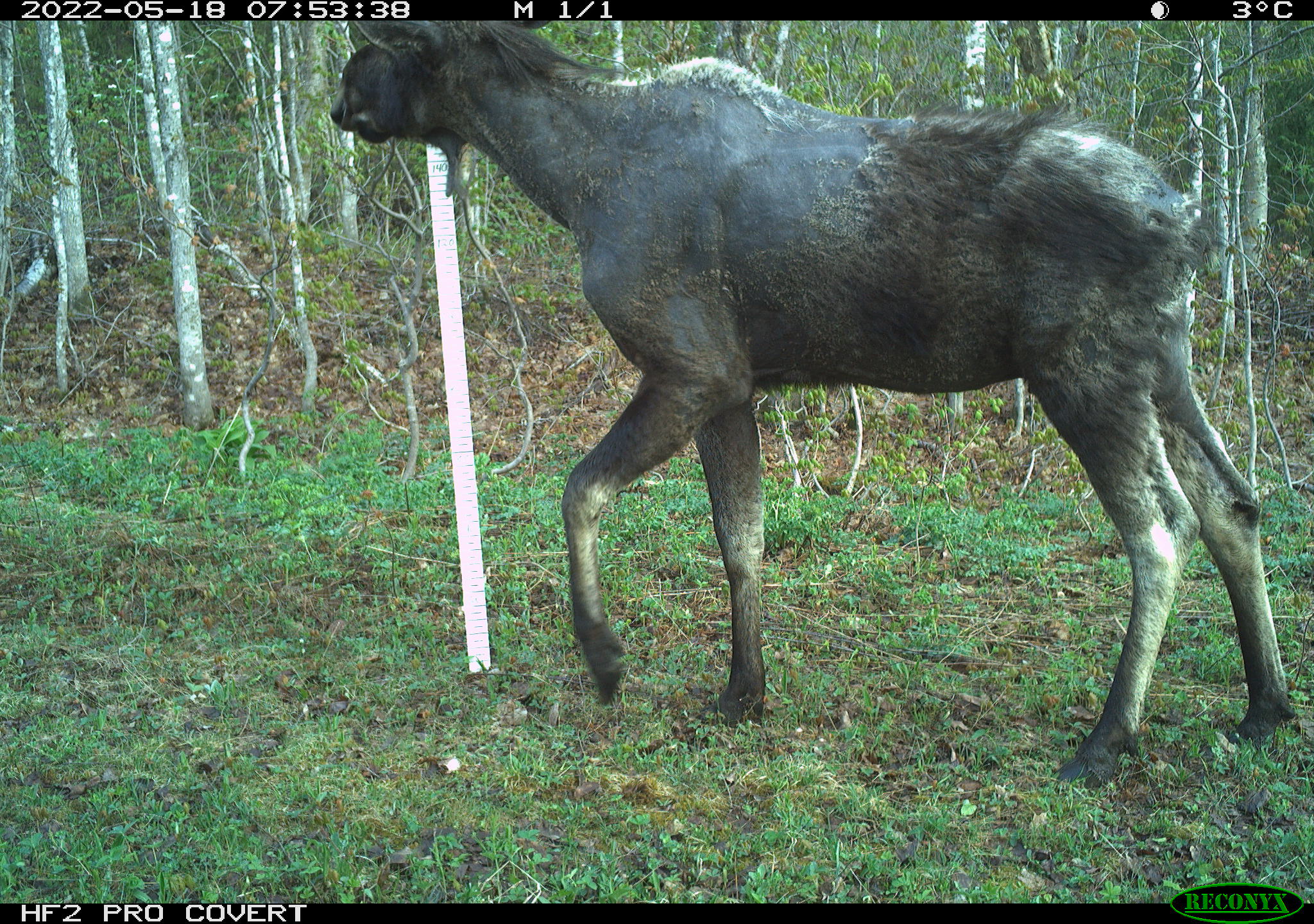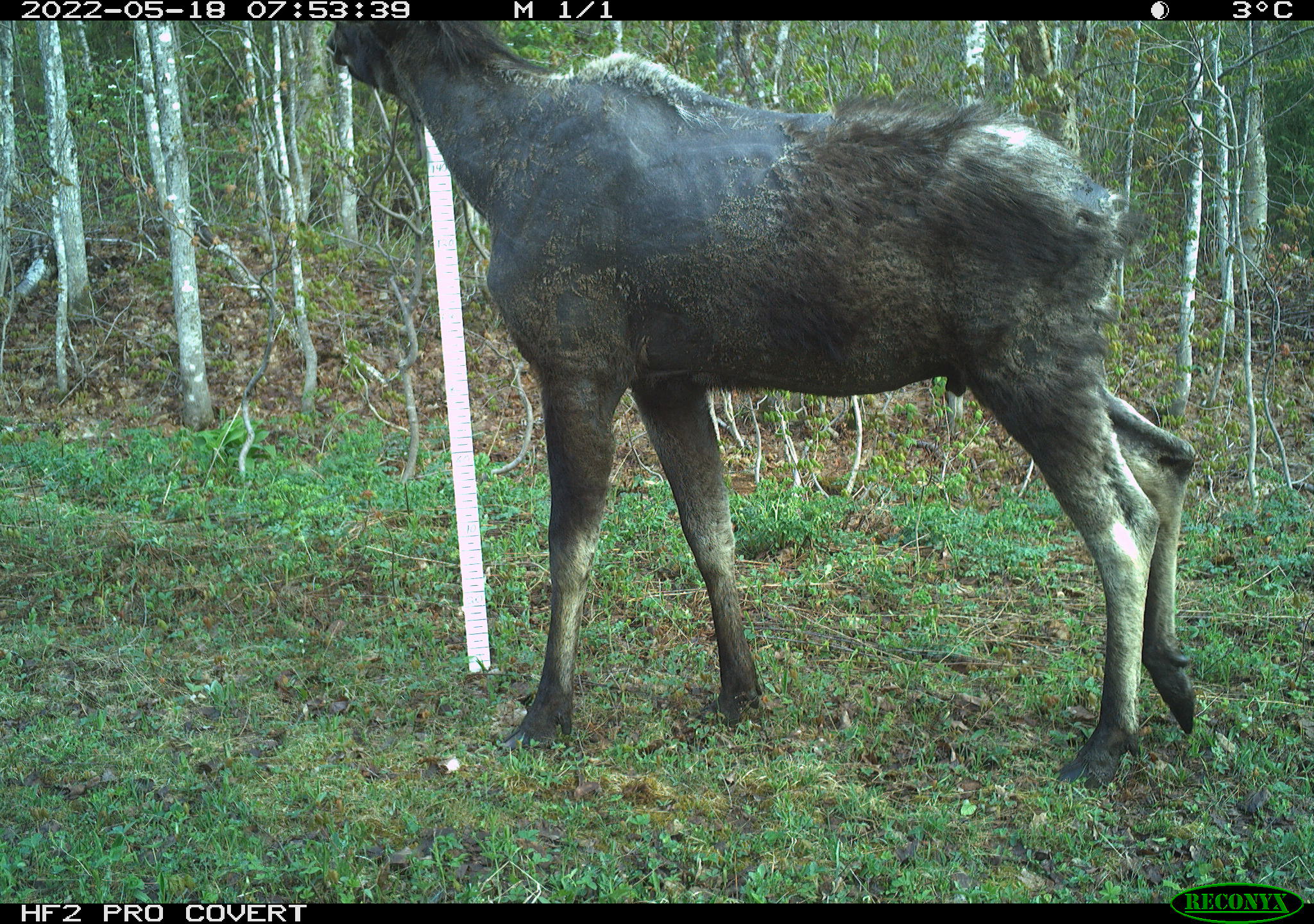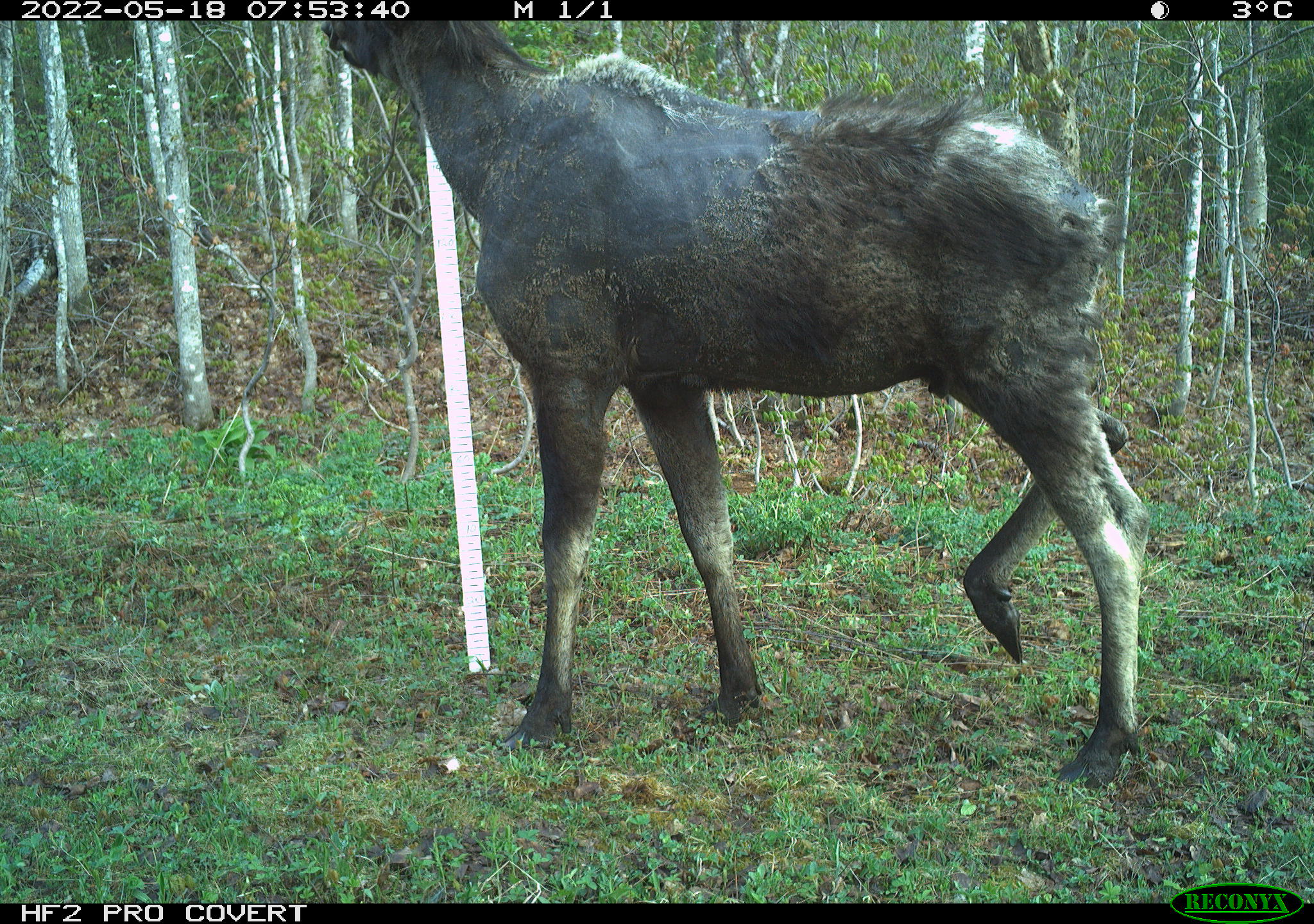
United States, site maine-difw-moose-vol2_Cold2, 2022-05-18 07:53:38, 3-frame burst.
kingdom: Animalia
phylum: Chordata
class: Mammalia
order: Artiodactyla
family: Cervidae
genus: Alces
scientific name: Alces alces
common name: moose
Moose (Alces alces).